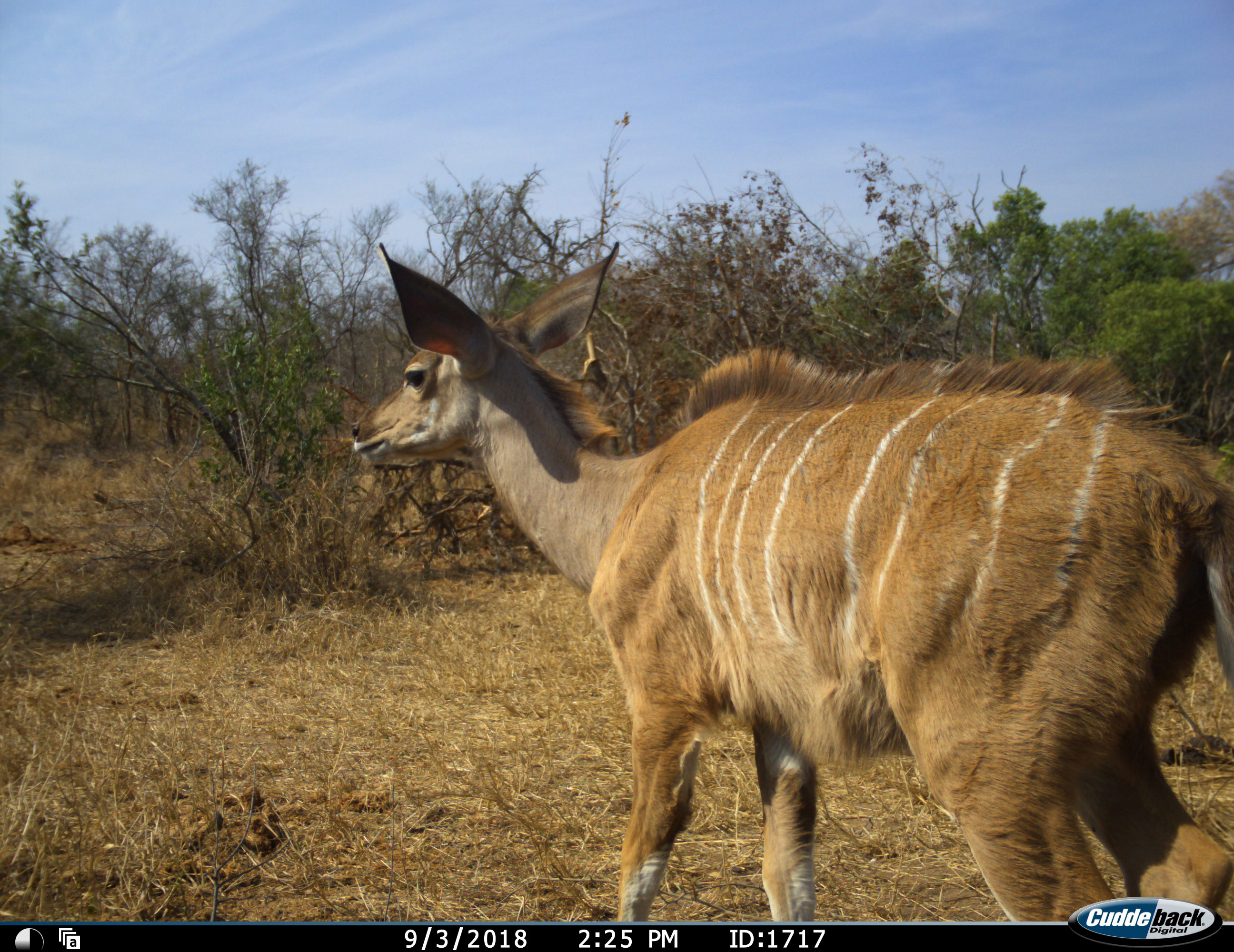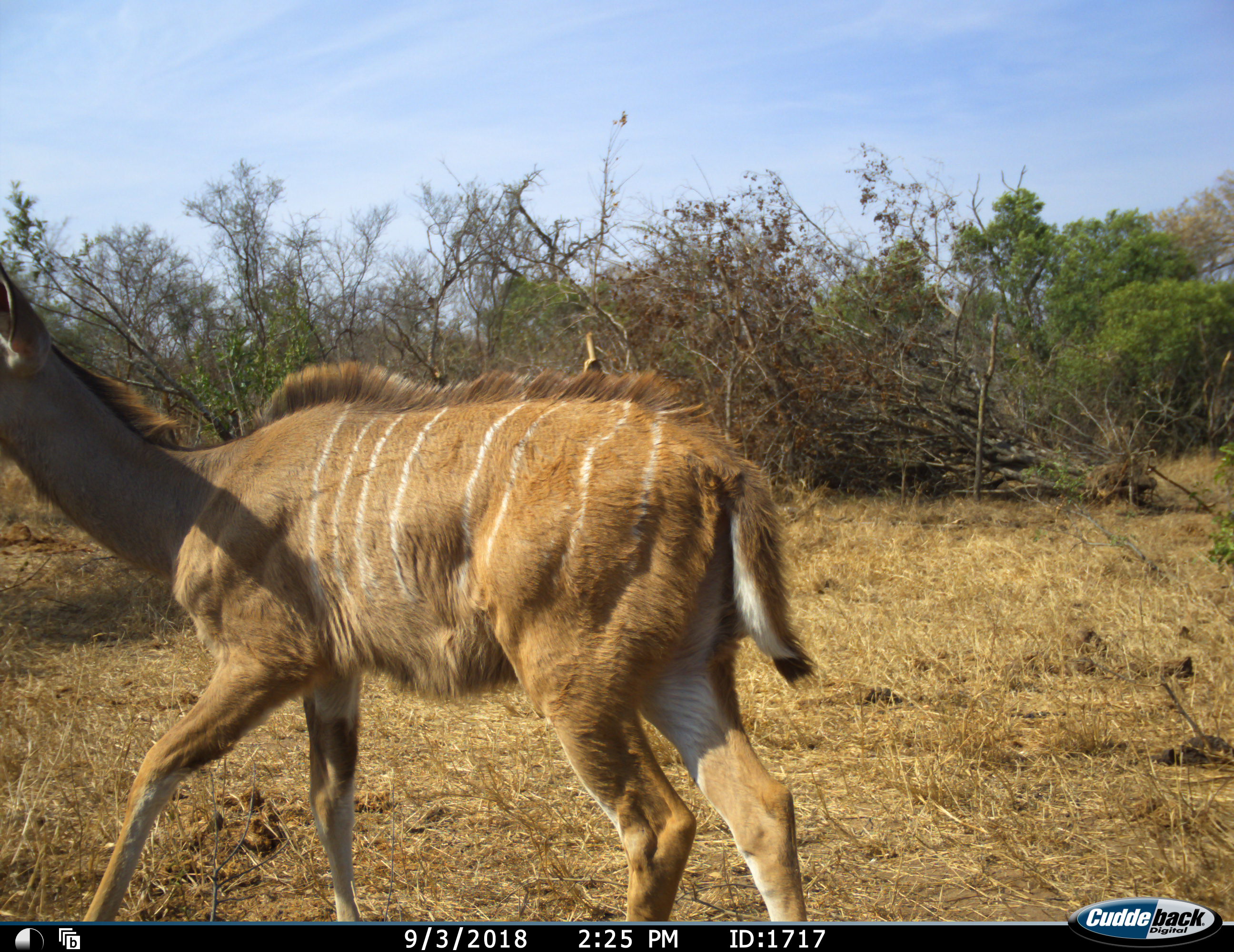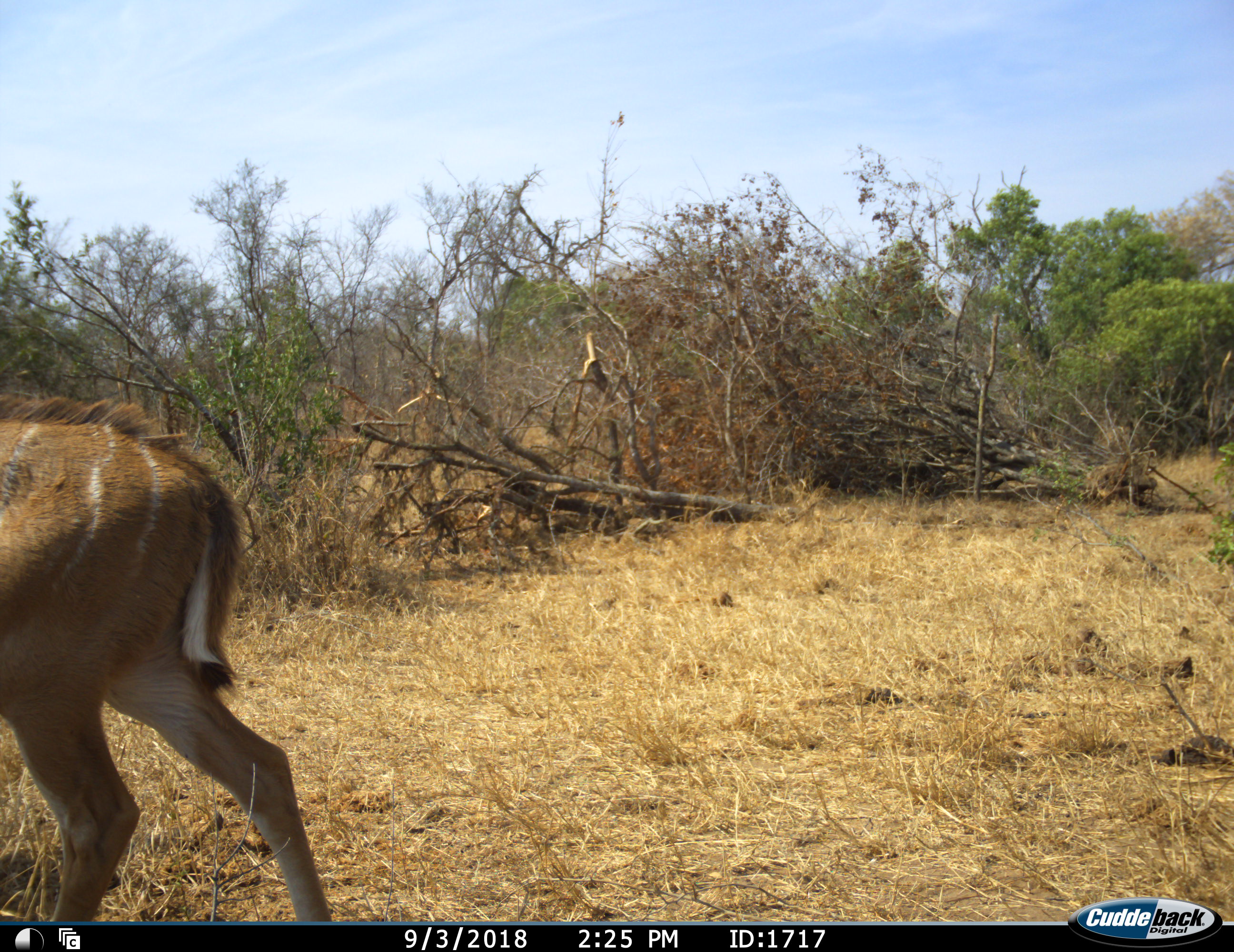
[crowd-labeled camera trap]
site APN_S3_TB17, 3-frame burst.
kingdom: Animalia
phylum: Chordata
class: Mammalia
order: Artiodactyla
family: Bovidae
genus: Tragelaphus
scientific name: Tragelaphus angasii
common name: nyala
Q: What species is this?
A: Nyala (Tragelaphus angasii).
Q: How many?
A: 1.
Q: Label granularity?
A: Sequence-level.